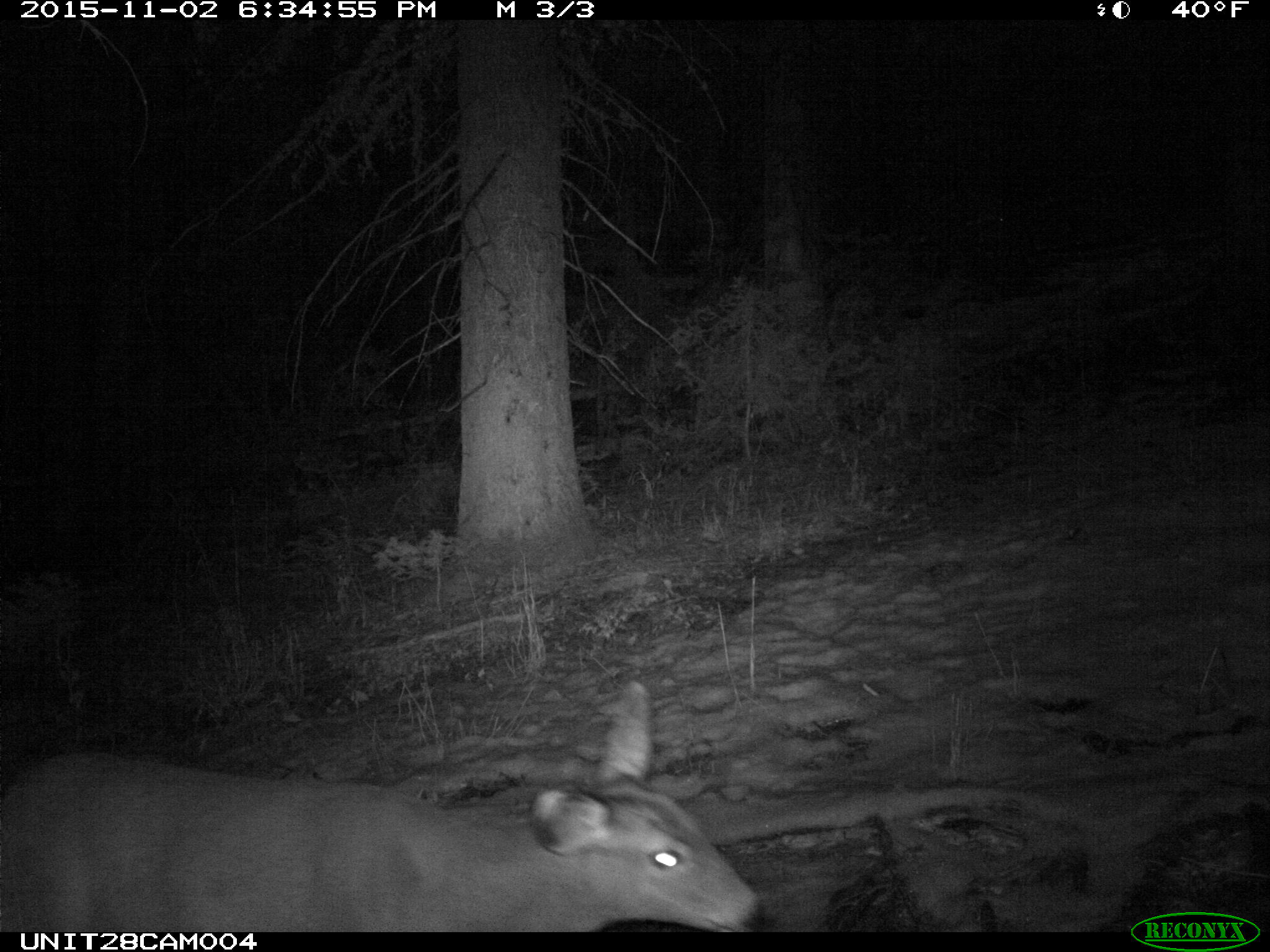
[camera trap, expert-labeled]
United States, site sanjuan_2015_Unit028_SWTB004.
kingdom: Animalia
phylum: Chordata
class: Mammalia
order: Artiodactyla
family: Cervidae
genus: Odocoileus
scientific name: Odocoileus hemionus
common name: mule deer